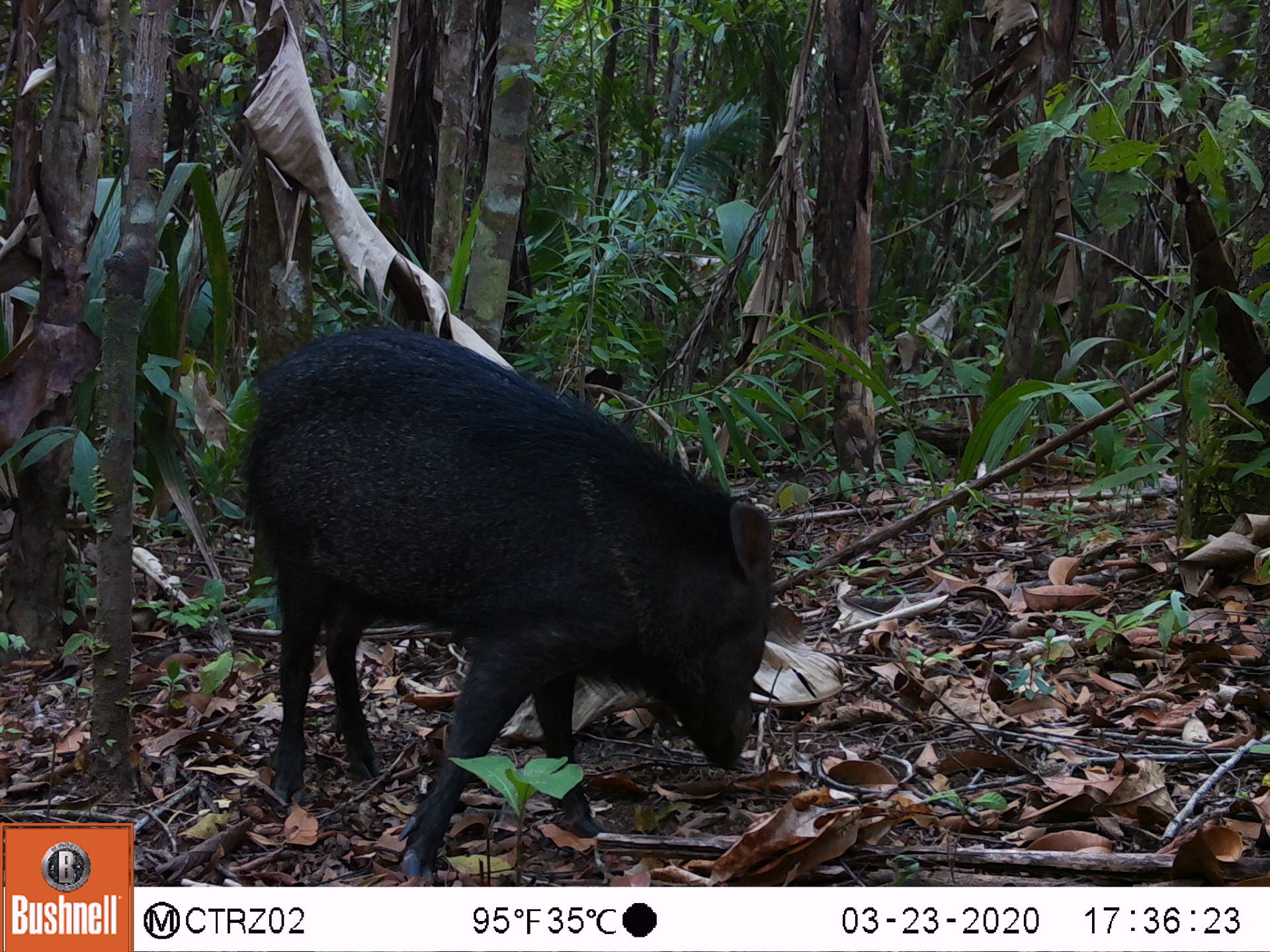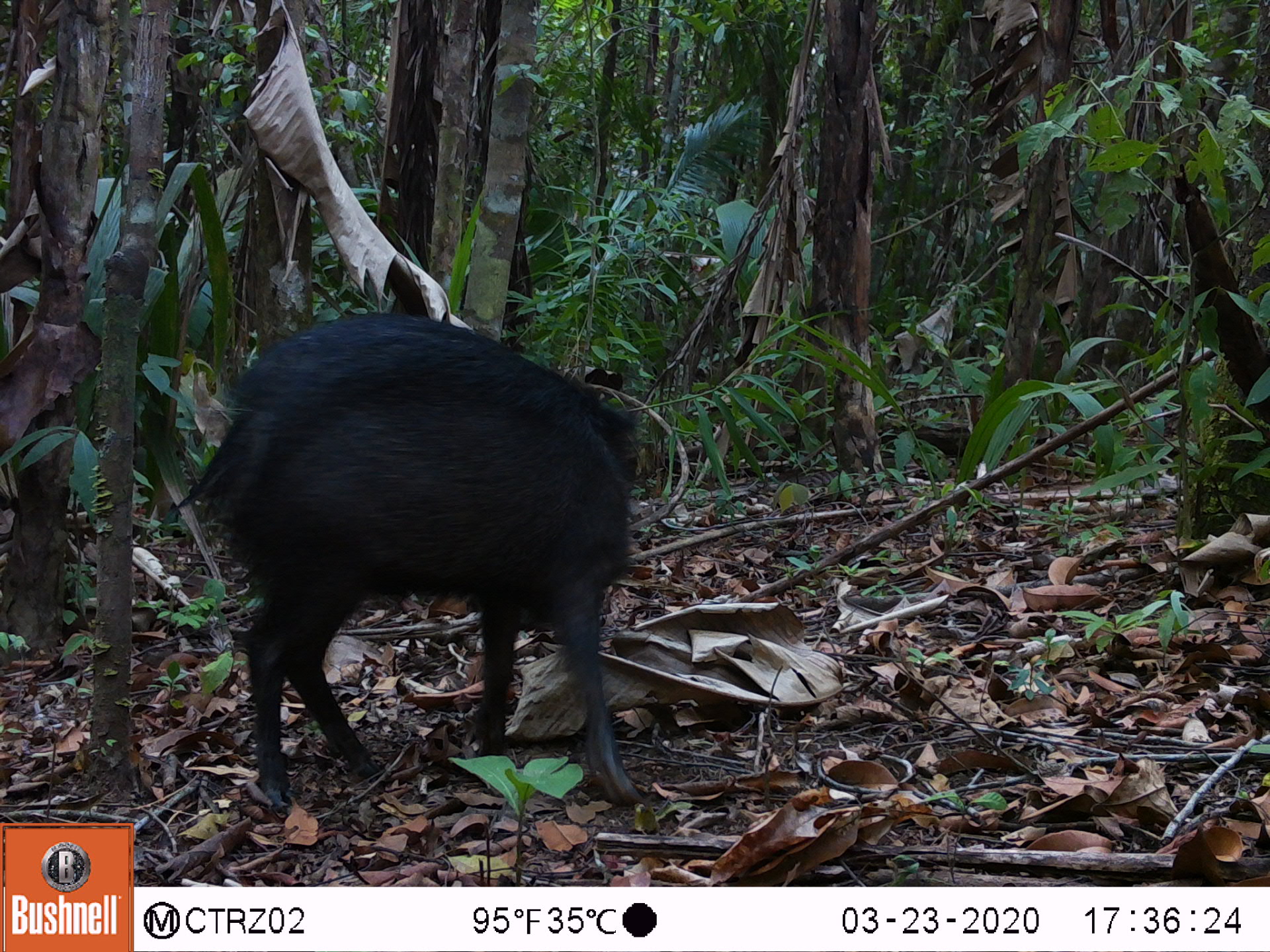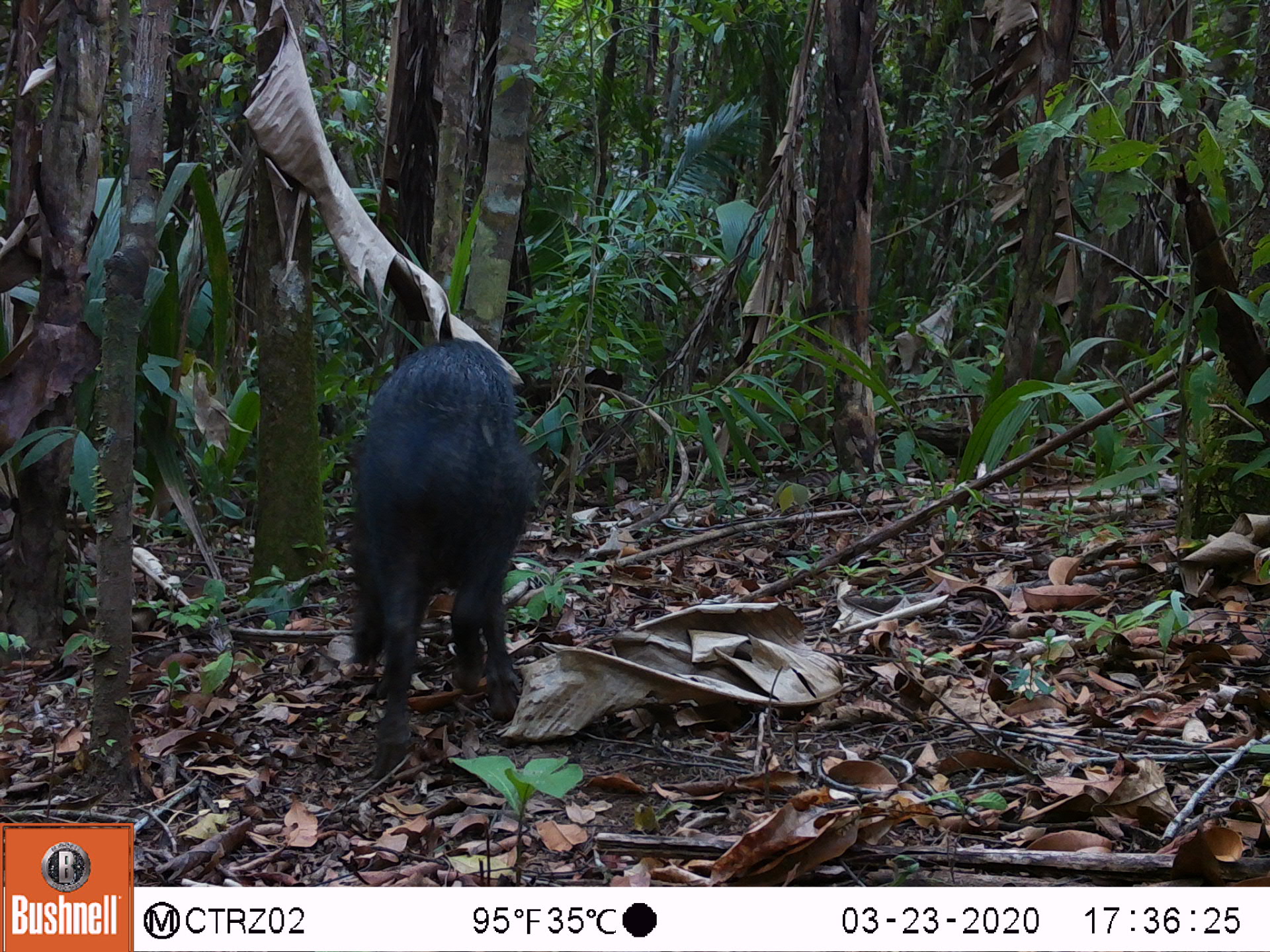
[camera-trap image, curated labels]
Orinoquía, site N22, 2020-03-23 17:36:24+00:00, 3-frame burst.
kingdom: Animalia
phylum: Chordata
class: Mammalia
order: Artiodactyla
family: Tayassuidae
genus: Pecari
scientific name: Pecari tajacu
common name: collared peccary